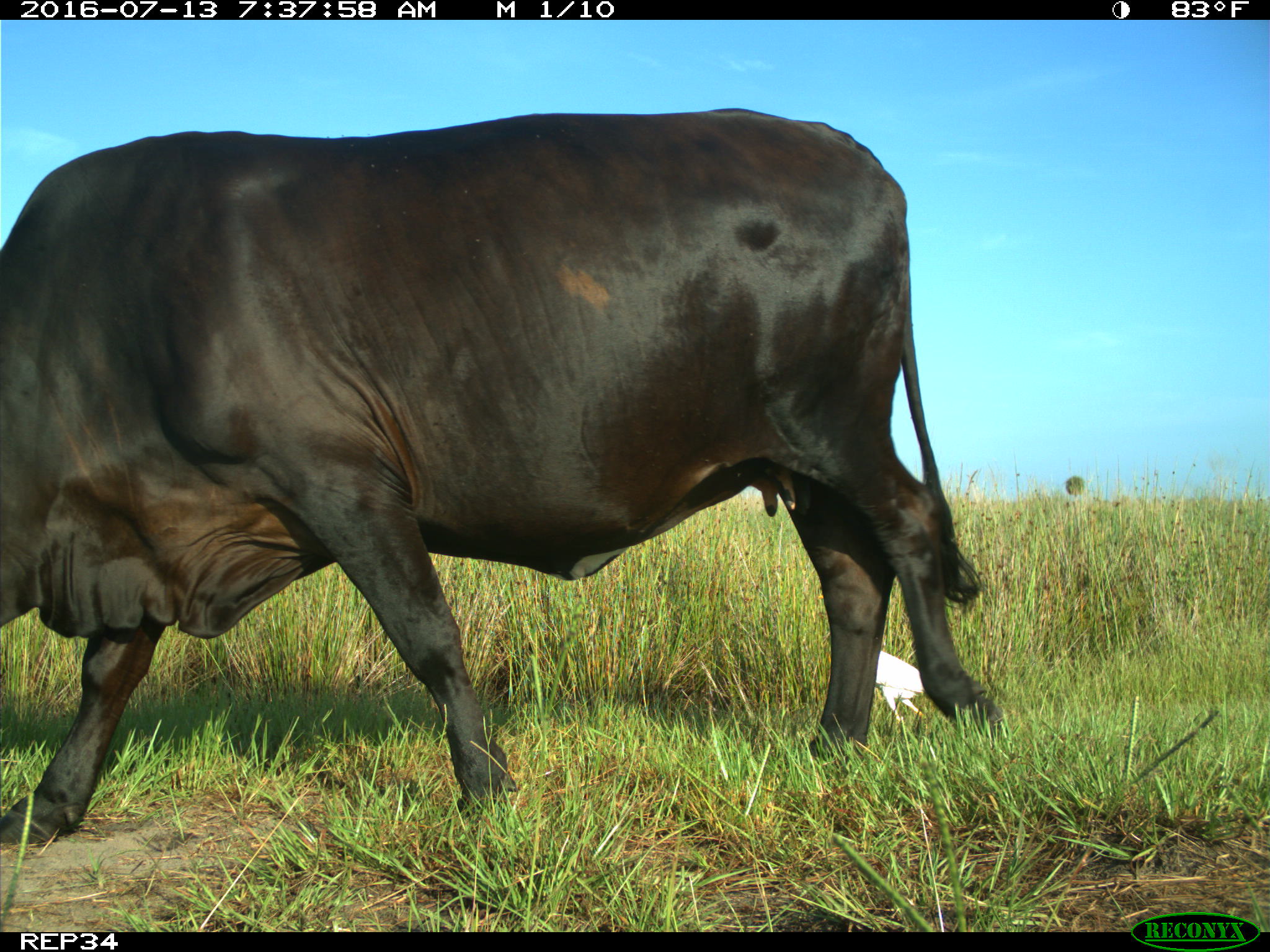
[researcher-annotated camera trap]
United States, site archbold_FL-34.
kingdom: Animalia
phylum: Chordata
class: Mammalia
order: Artiodactyla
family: Bovidae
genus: Bos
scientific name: Bos taurus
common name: domestic cow